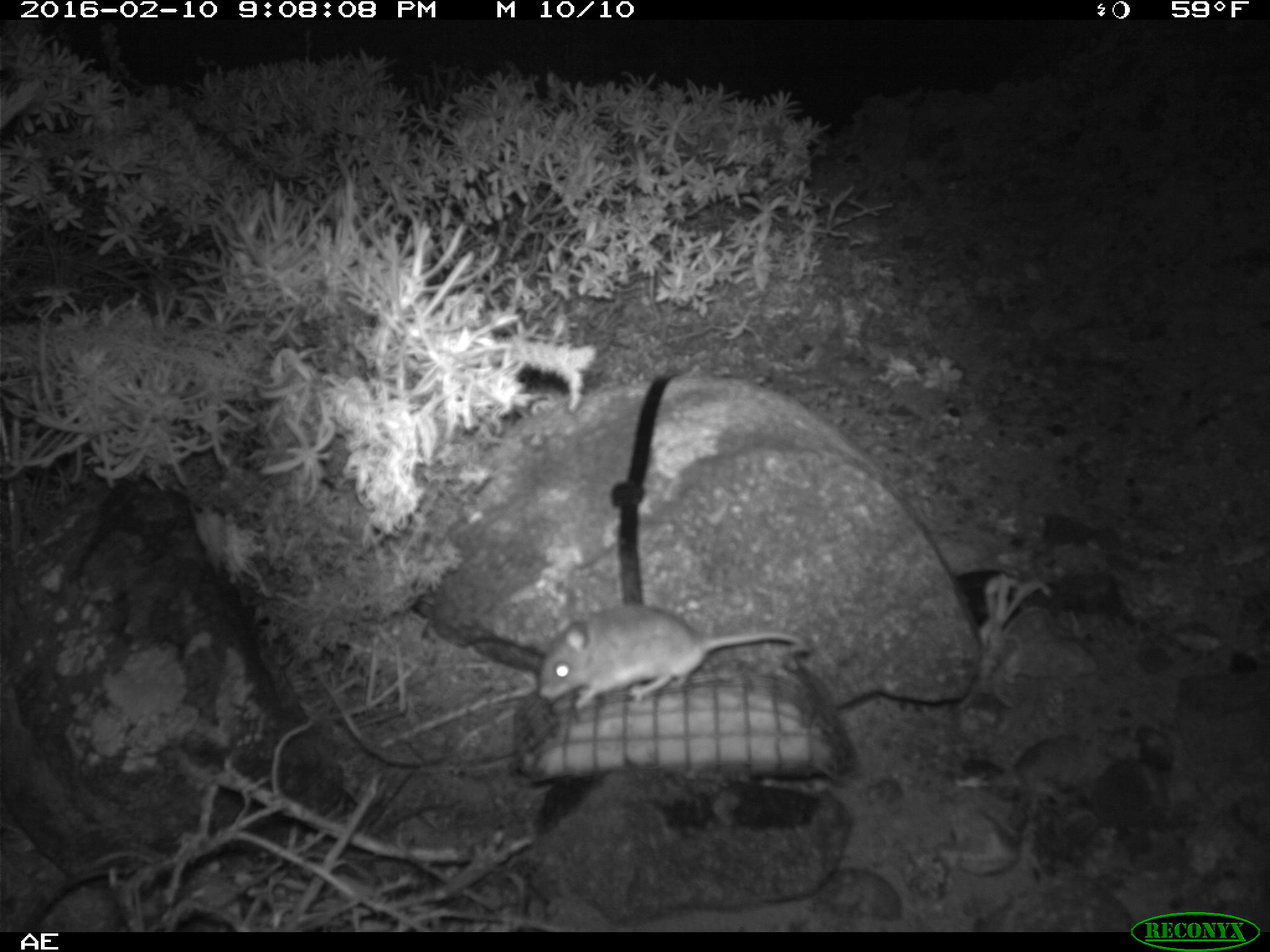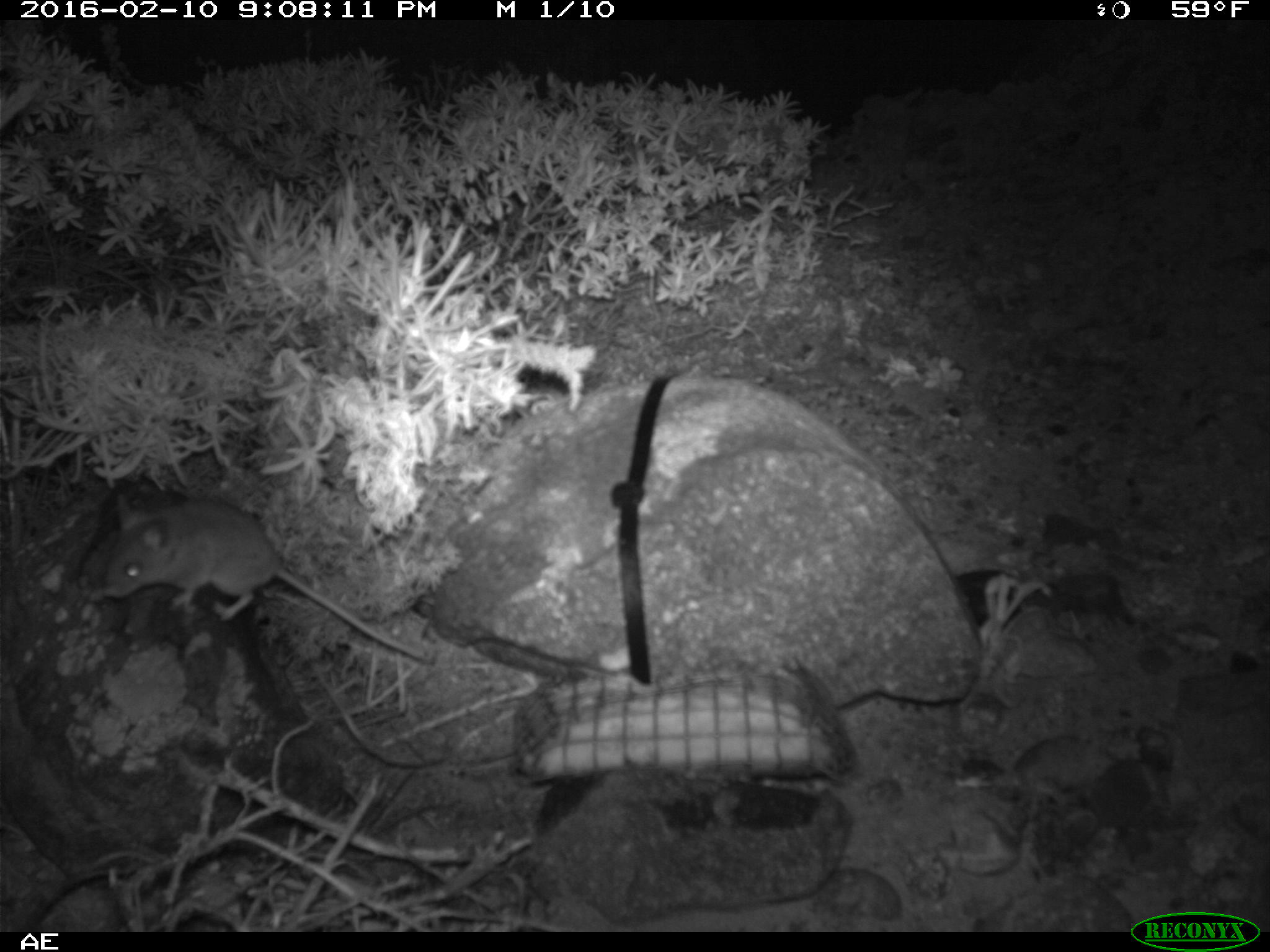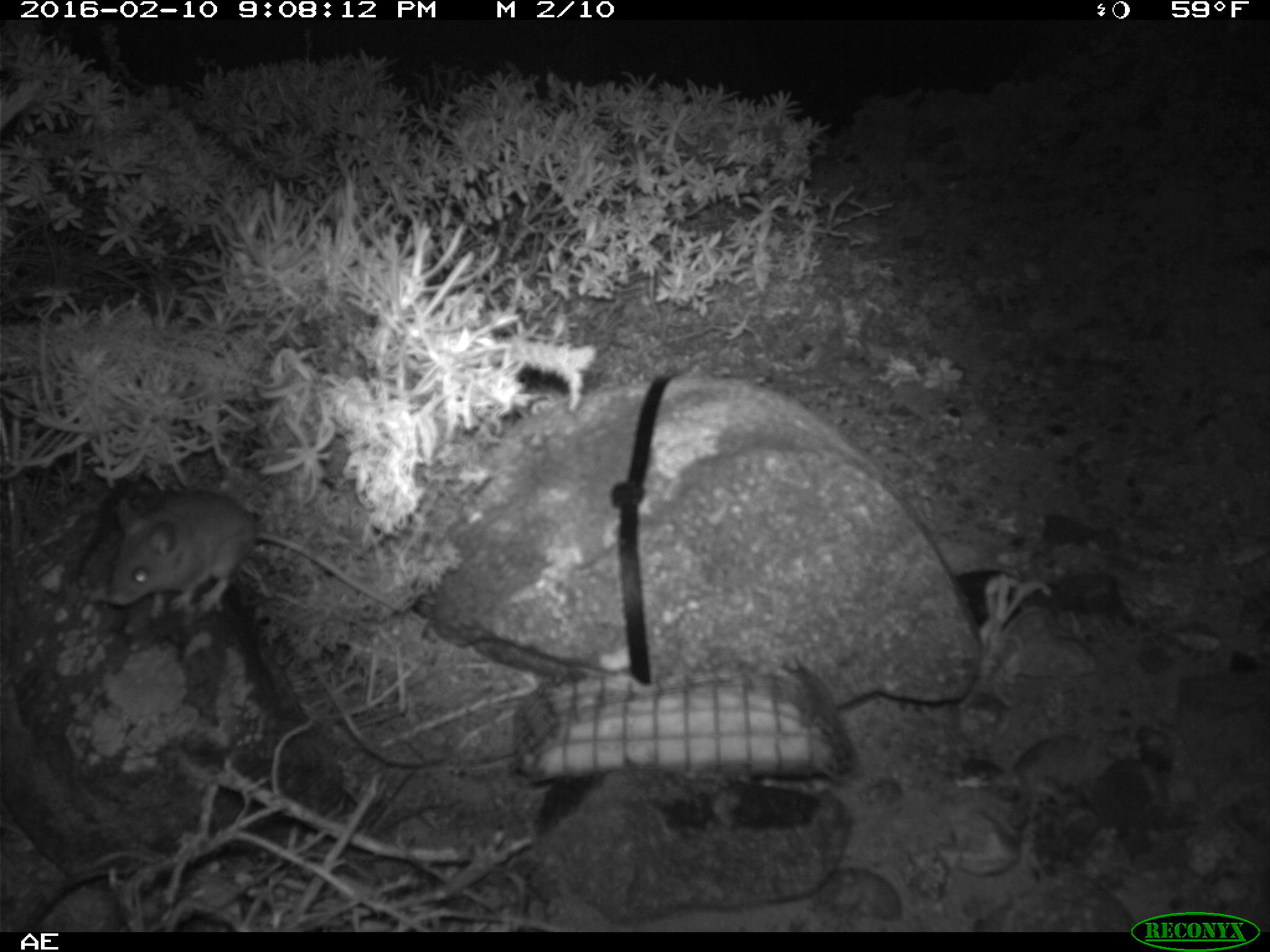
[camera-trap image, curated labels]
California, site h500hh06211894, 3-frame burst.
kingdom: Animalia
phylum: Chordata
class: Mammalia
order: Rodentia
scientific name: Rodentia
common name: rodent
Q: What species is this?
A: Rodent (Rodentia).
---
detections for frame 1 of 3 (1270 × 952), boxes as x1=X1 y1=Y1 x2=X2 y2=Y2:
rodent: x1=538 y1=602 x2=812 y2=707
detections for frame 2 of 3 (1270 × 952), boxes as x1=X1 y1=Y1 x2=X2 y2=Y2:
rodent: x1=100 y1=495 x2=424 y2=659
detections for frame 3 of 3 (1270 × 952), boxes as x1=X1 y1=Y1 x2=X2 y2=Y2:
rodent: x1=107 y1=483 x2=412 y2=620